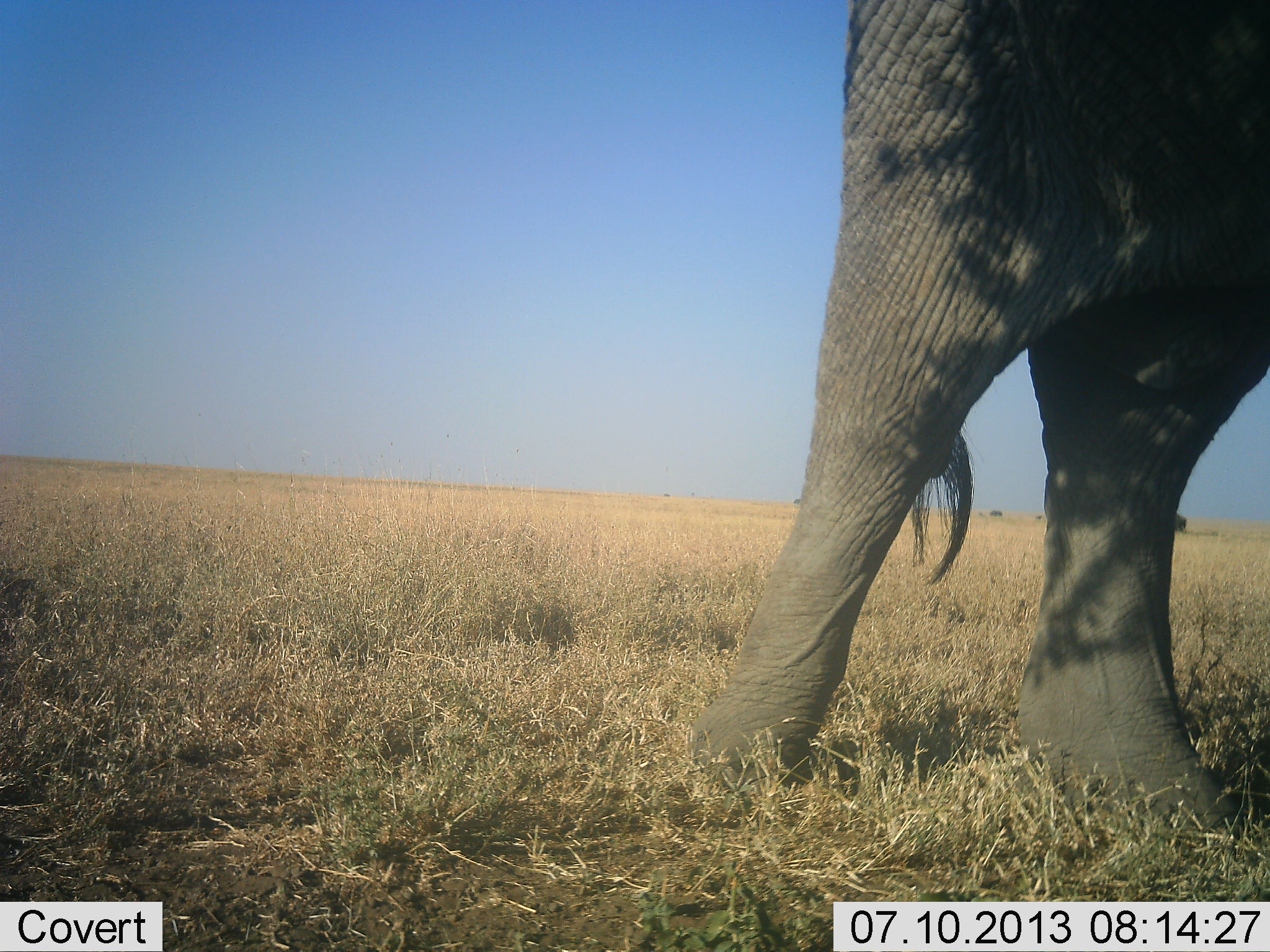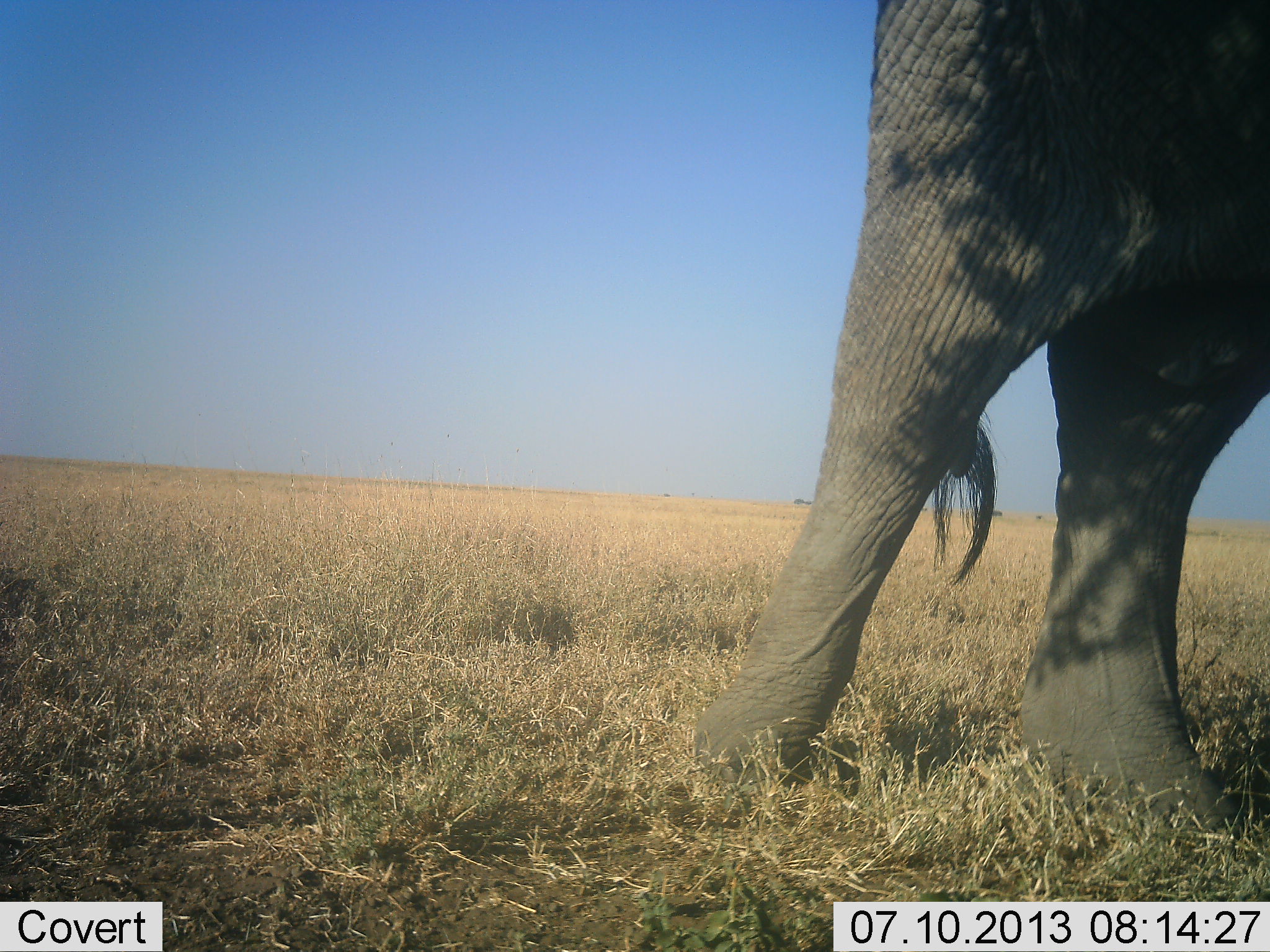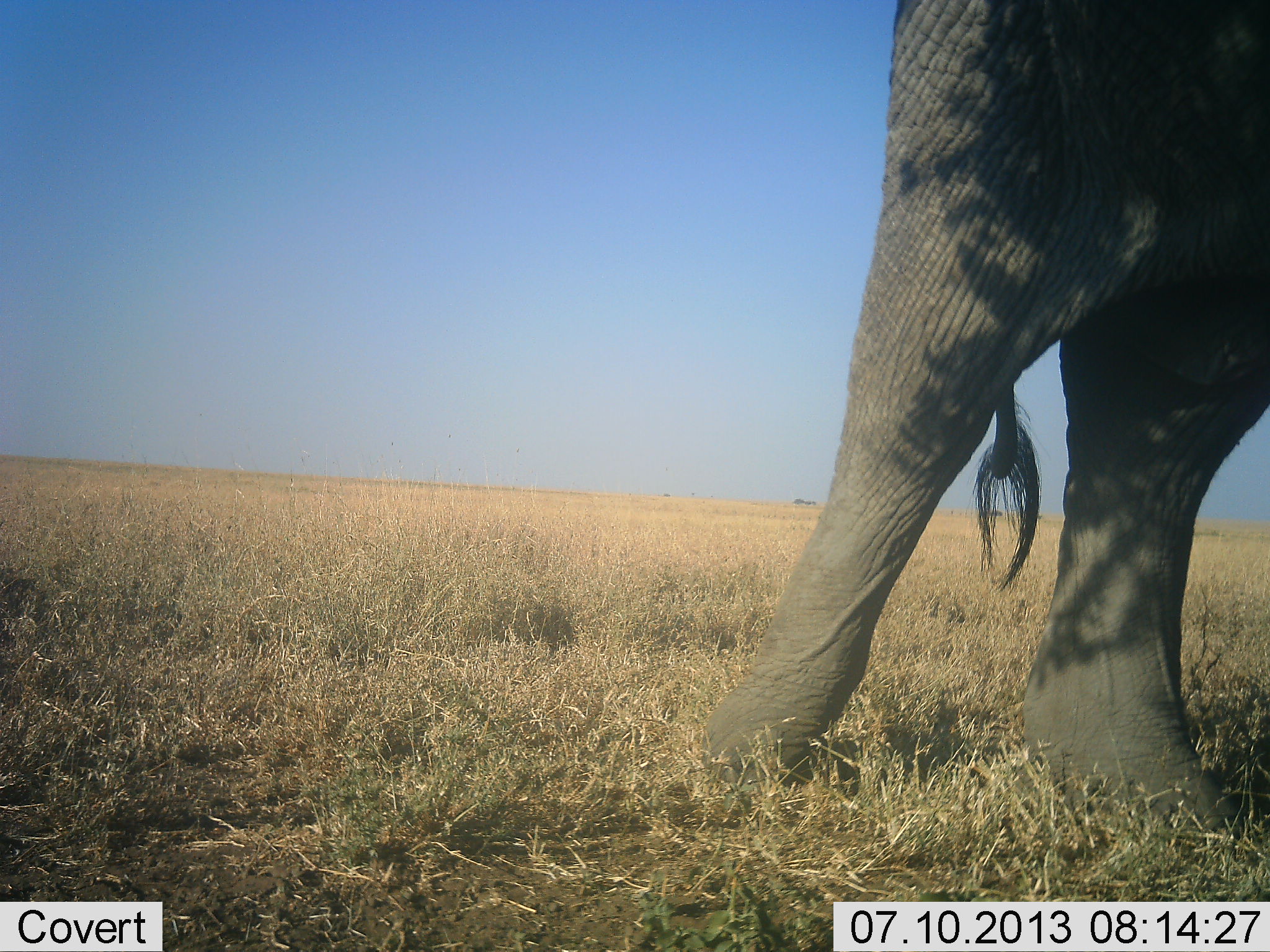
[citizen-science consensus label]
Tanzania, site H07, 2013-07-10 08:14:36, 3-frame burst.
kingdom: Animalia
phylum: Chordata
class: Mammalia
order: Proboscidea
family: Elephantidae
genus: Loxodonta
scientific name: Loxodonta africana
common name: african bush elephant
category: elephant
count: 1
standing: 80%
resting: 0%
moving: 30%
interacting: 0%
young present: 0%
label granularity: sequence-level